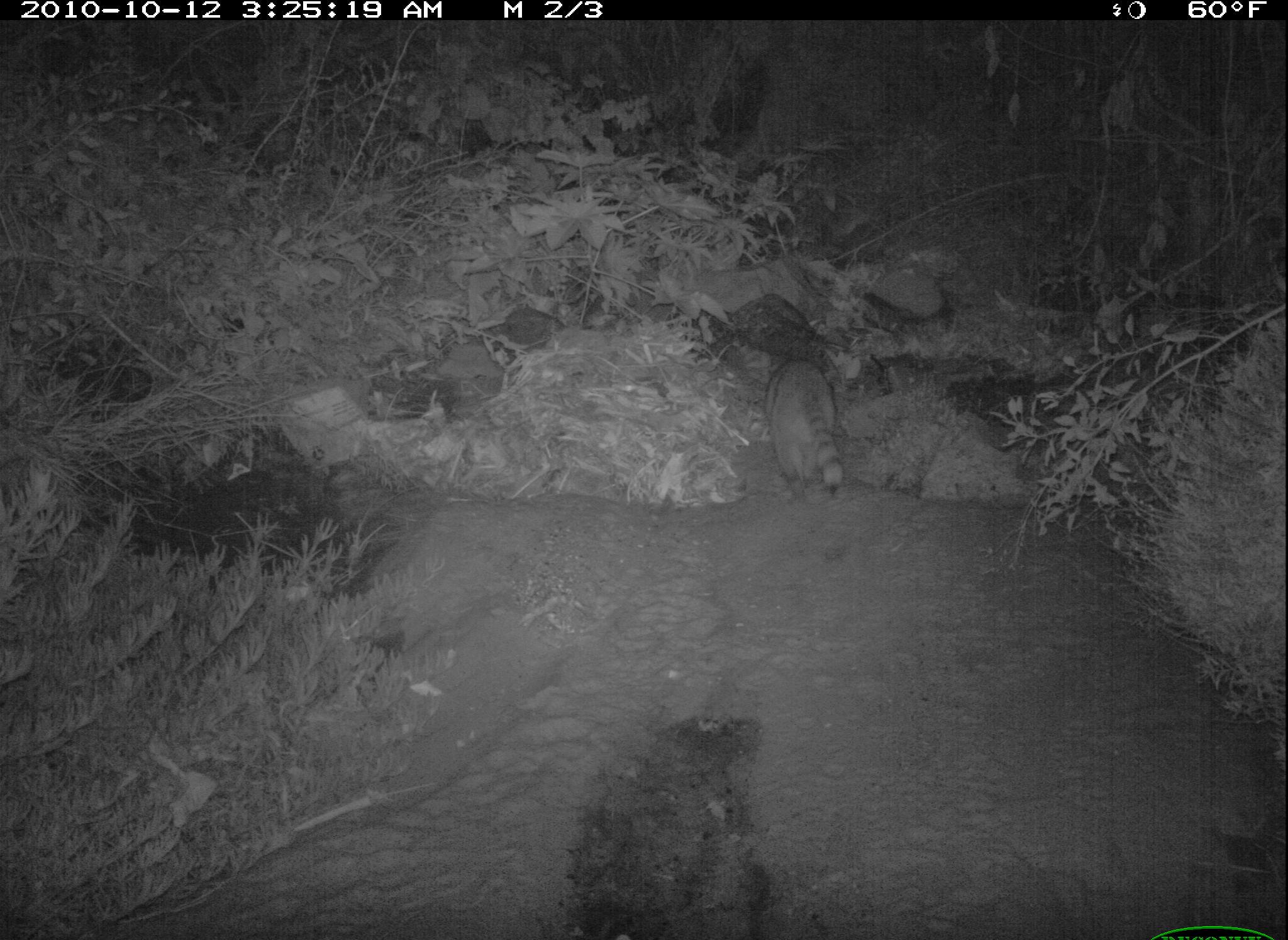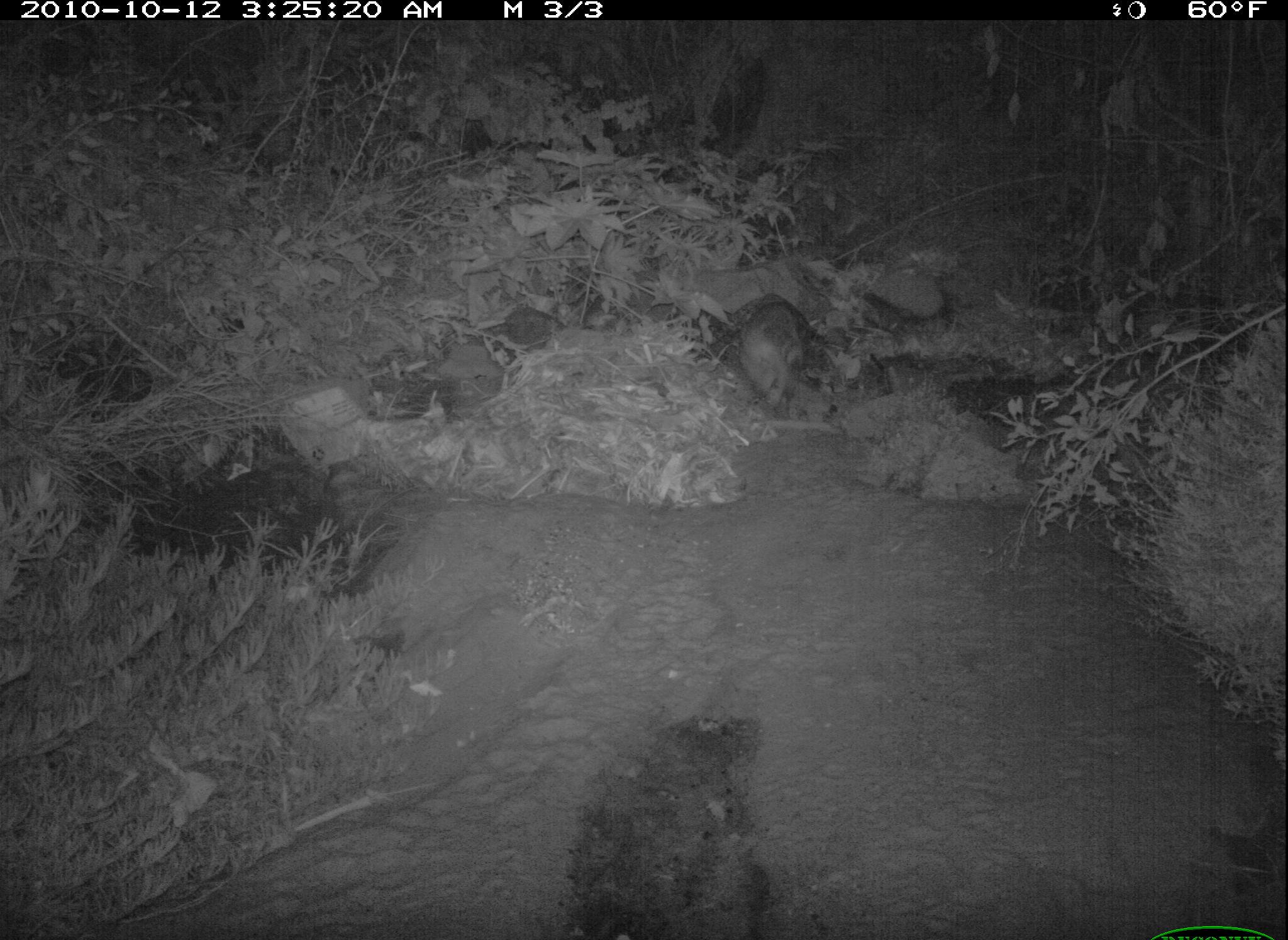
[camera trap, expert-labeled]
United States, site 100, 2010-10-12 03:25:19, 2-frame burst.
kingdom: Animalia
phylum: Chordata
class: Mammalia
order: Carnivora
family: Procyonidae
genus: Procyon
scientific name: Procyon lotor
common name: raccoon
Raccoon (Procyon lotor).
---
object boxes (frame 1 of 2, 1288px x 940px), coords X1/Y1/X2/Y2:
raccoon: 760/347/861/501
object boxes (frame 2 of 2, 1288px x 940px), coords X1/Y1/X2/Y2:
raccoon: 729/293/823/414